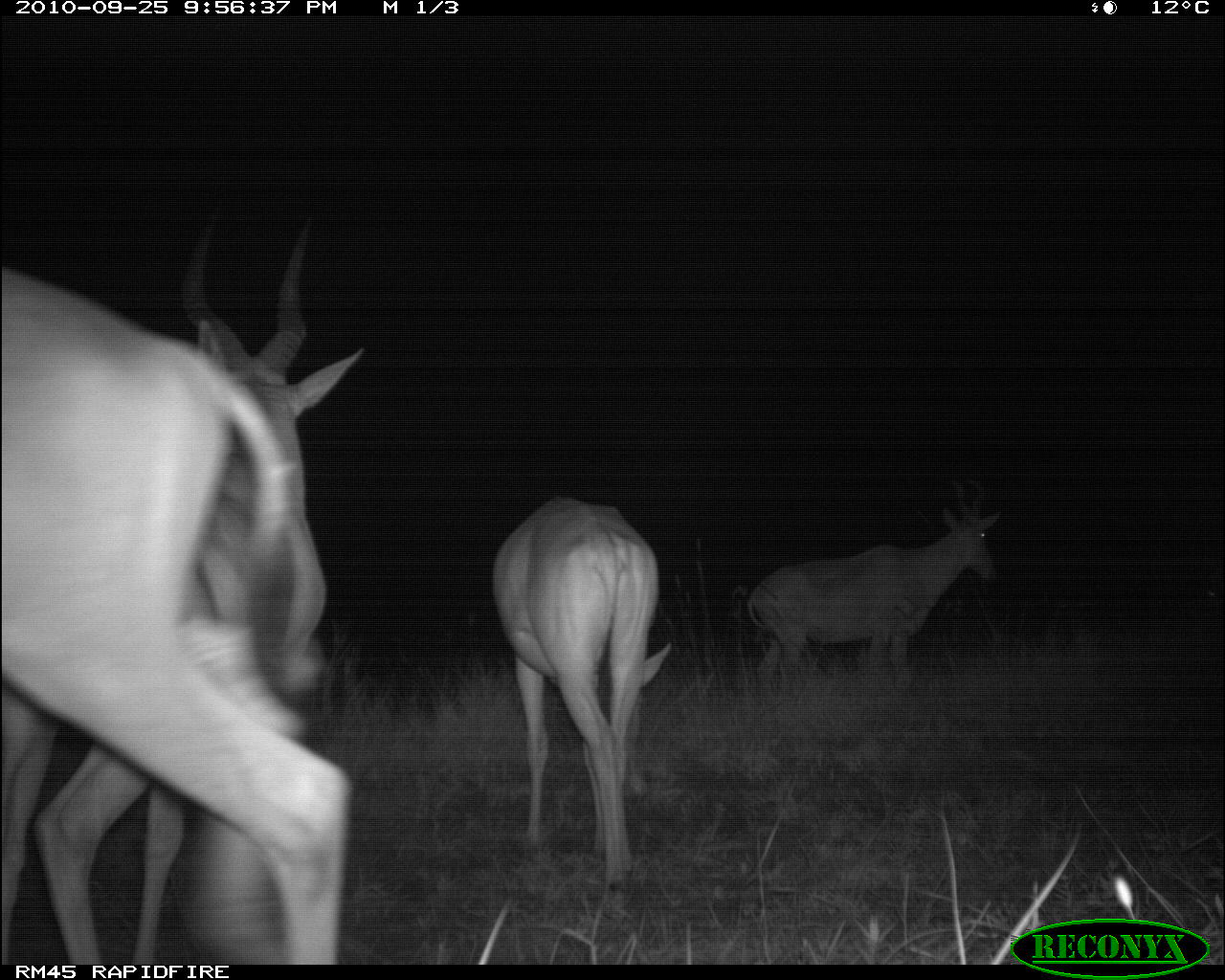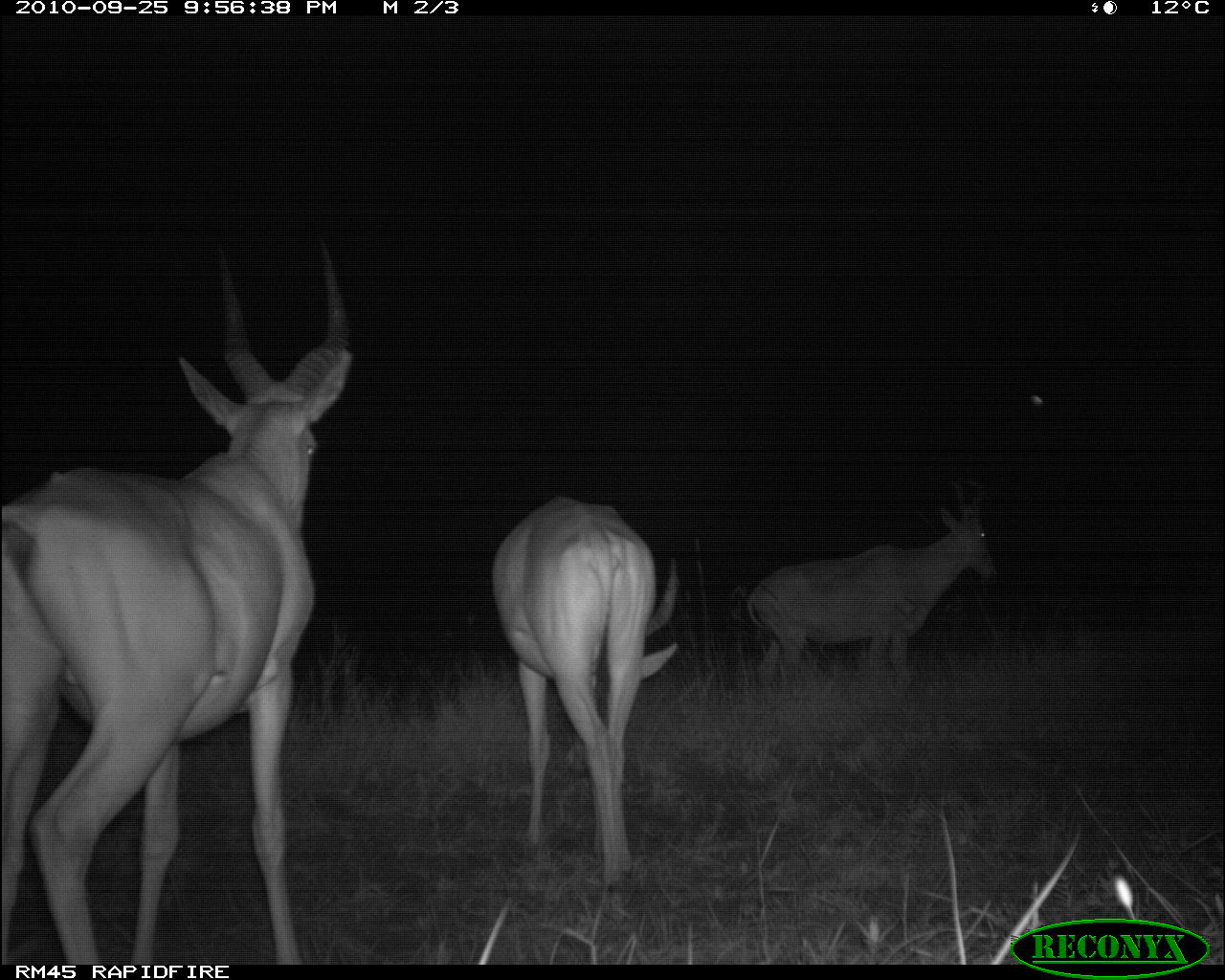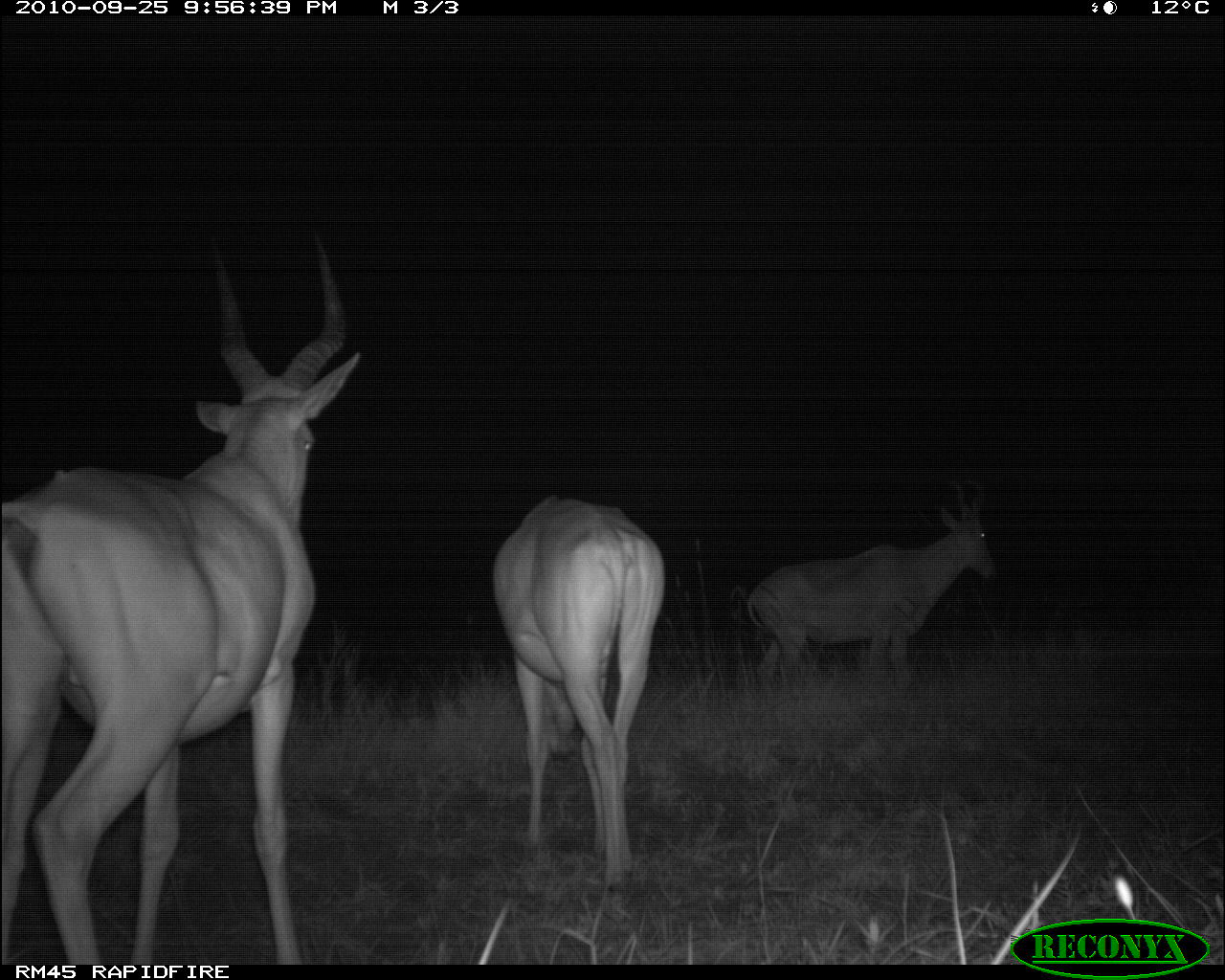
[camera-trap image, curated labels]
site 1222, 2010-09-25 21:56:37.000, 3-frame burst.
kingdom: Animalia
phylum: Chordata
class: Mammalia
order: Artiodactyla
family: Bovidae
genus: Alcelaphus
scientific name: Alcelaphus buselaphus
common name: hartebeest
Alcelaphus buselaphus (hartebeest), count 3.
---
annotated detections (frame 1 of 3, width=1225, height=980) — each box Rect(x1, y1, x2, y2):
alcelaphus buselaphus: Rect(37, 209, 369, 964); Rect(1, 264, 349, 964); Rect(492, 498, 668, 887); Rect(746, 474, 998, 677)